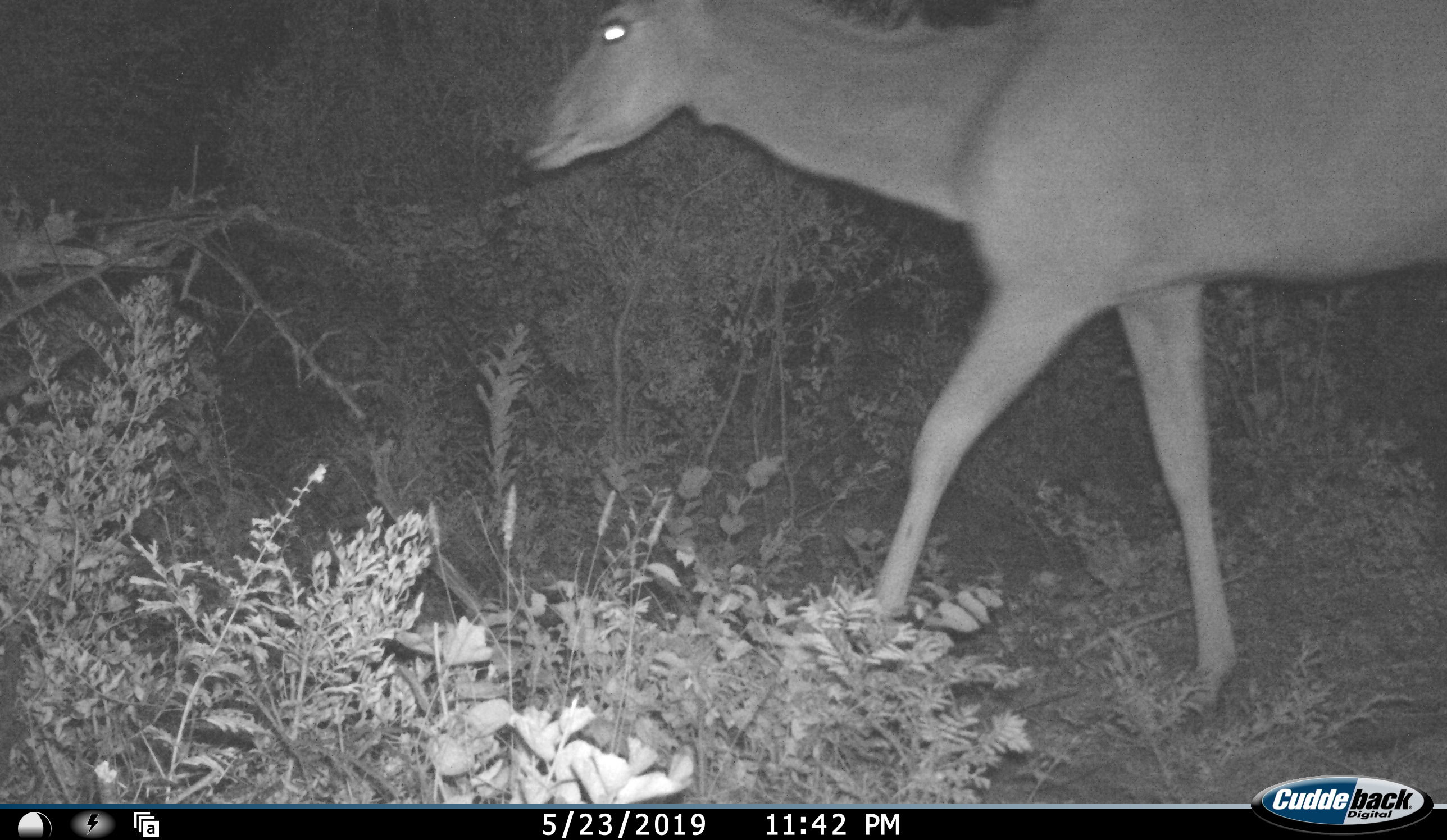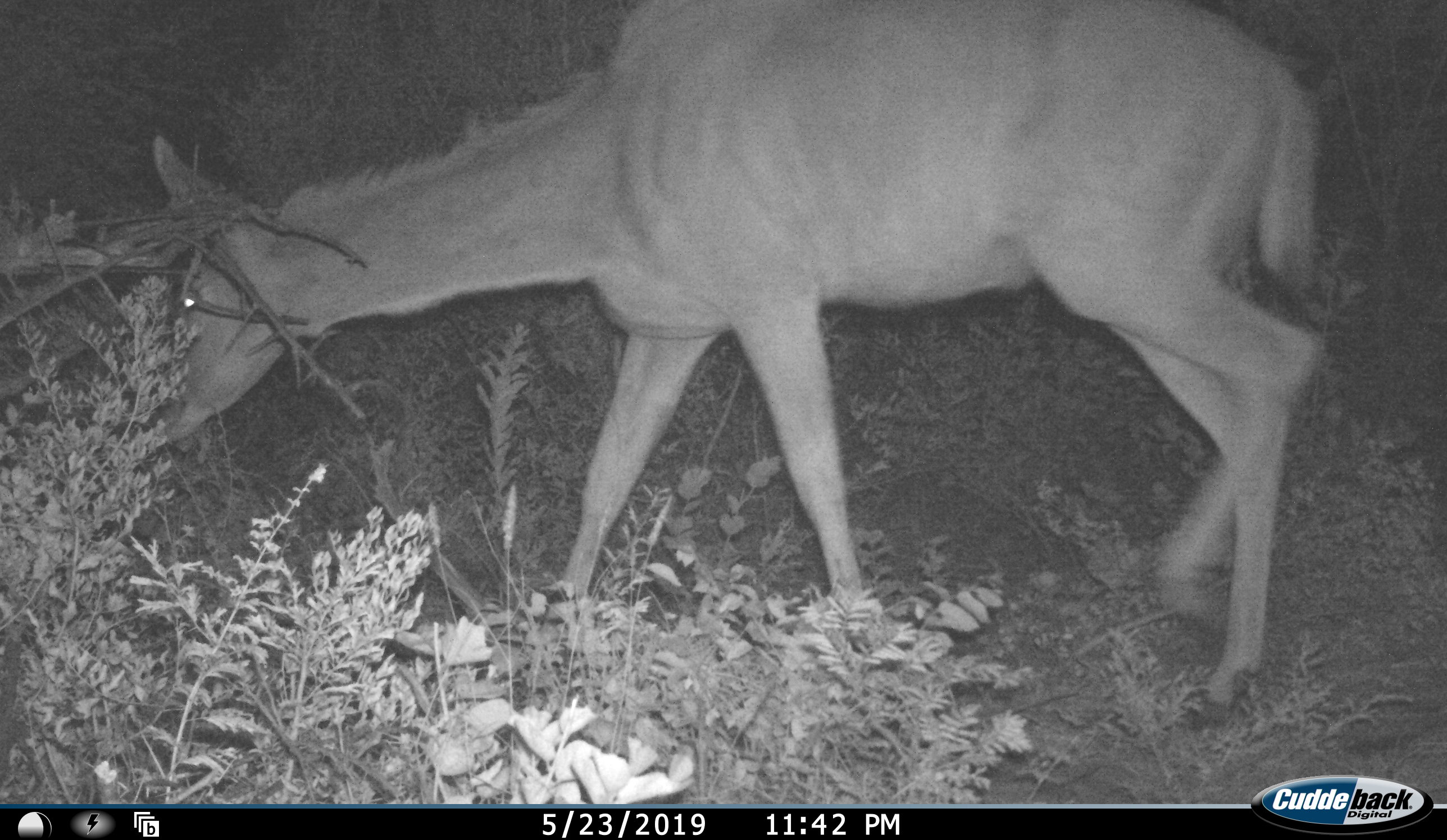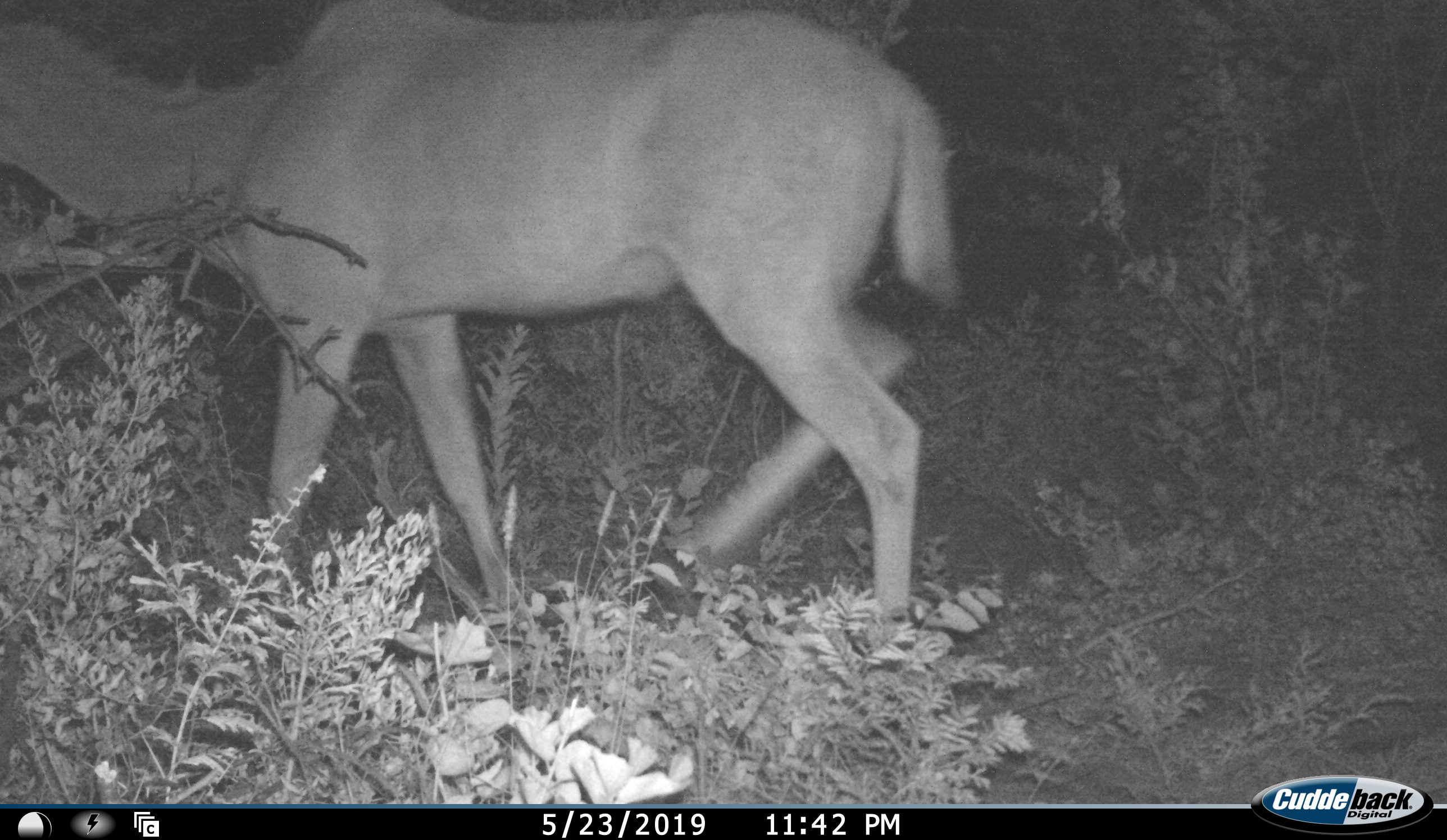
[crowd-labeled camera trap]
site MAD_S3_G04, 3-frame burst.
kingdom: Animalia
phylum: Chordata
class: Mammalia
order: Artiodactyla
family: Bovidae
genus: Tragelaphus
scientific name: Tragelaphus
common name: kudu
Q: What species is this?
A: Kudu (Tragelaphus).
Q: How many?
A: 1.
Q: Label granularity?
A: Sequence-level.